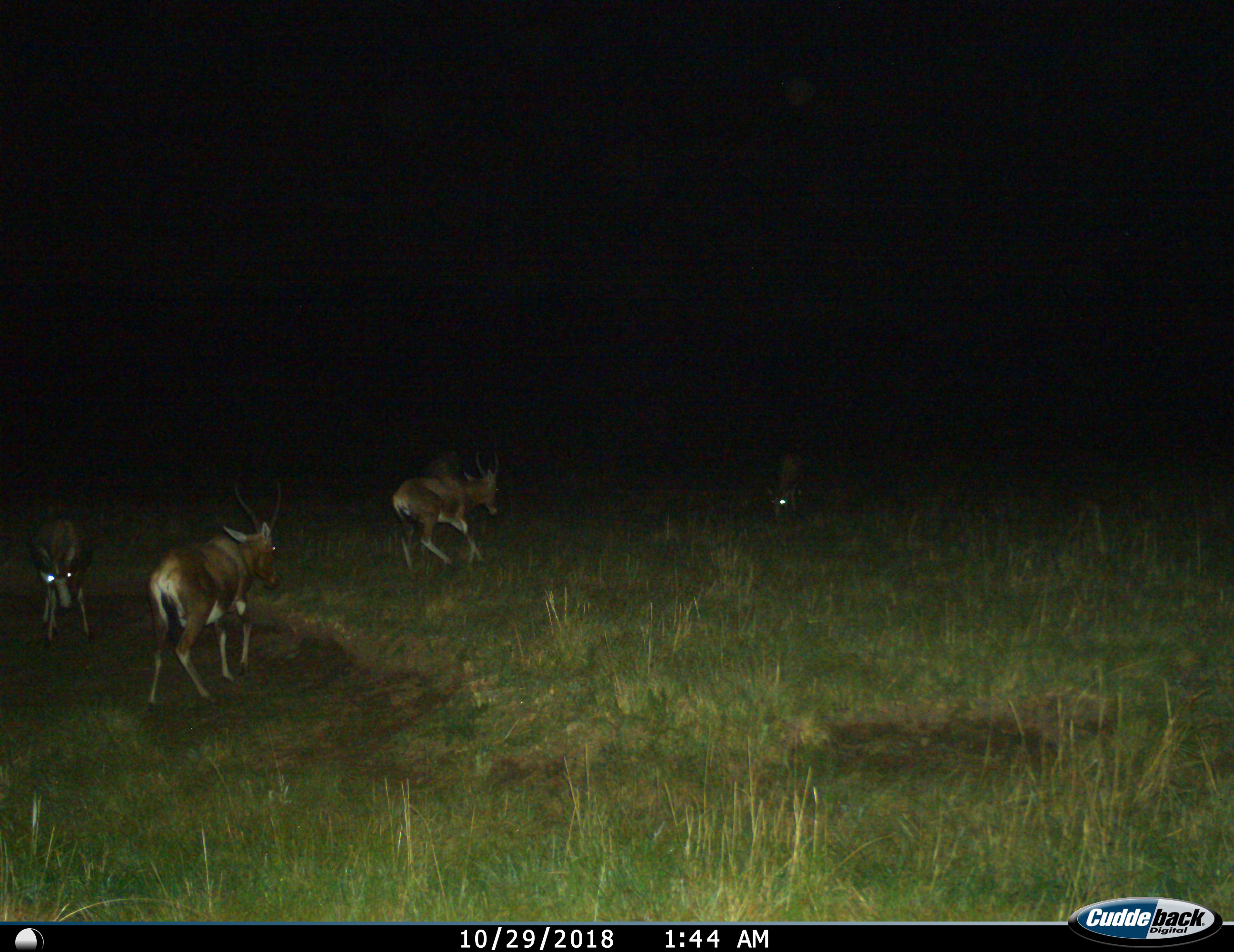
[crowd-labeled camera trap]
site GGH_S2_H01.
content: unidentified animal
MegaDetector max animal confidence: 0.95